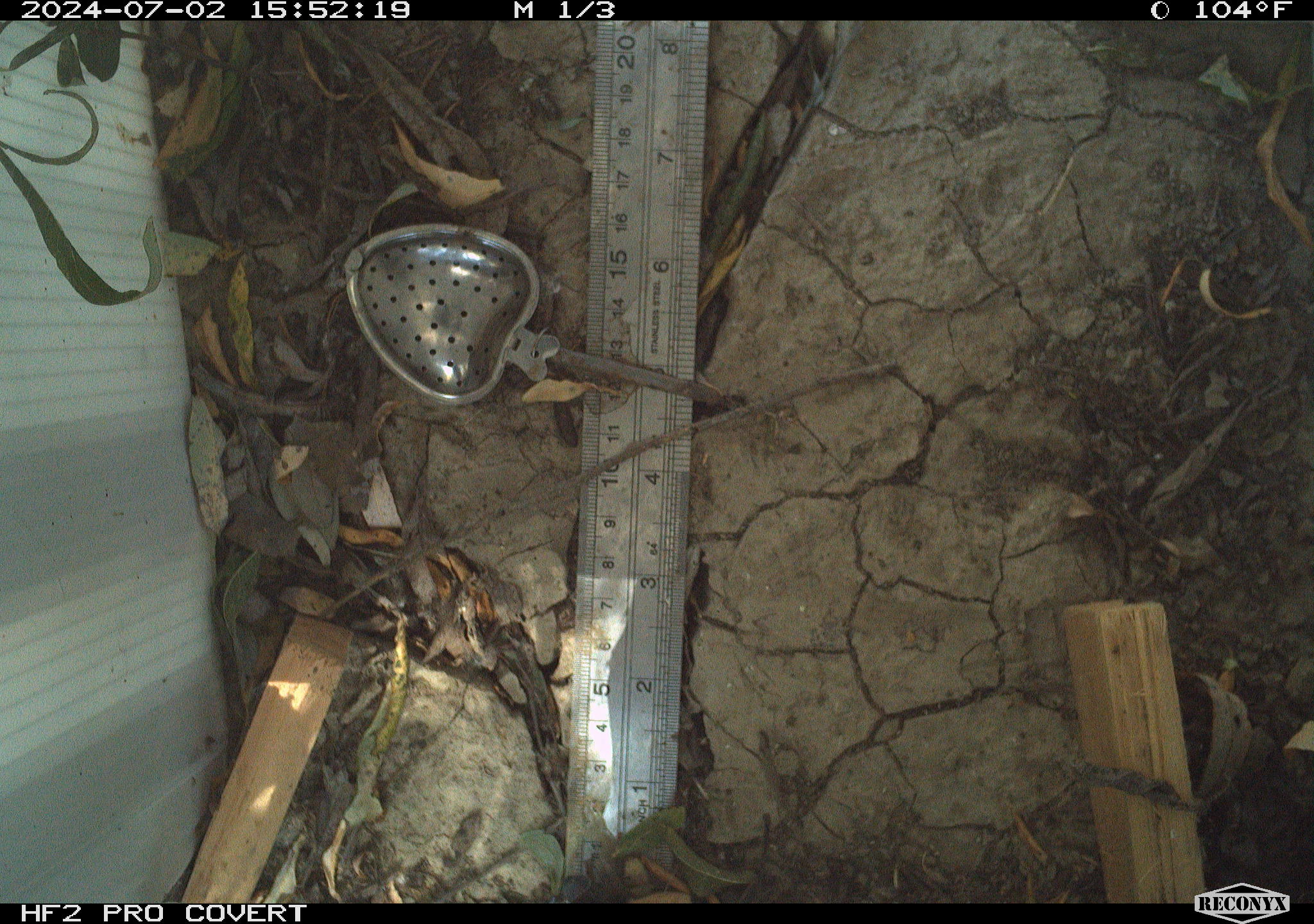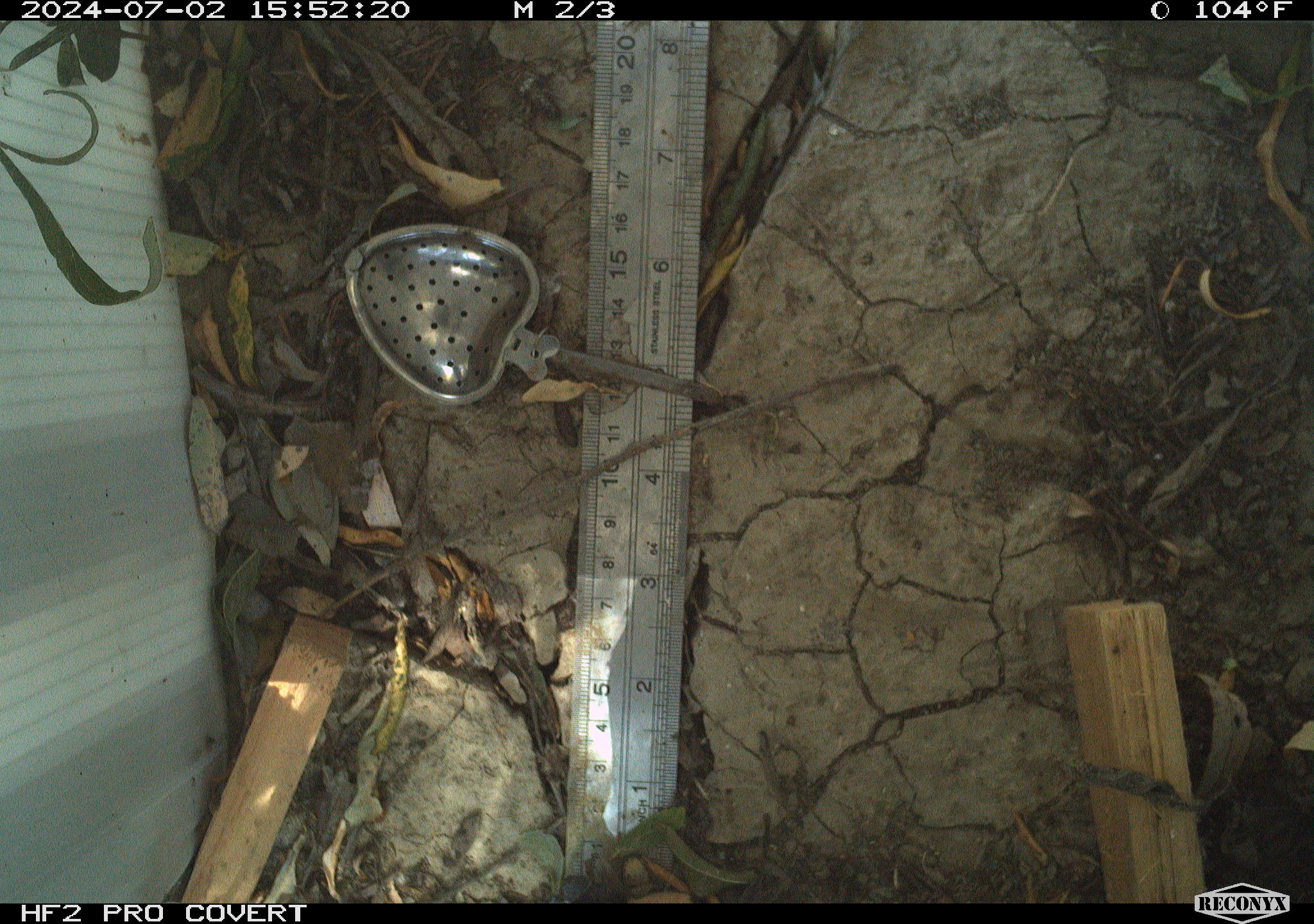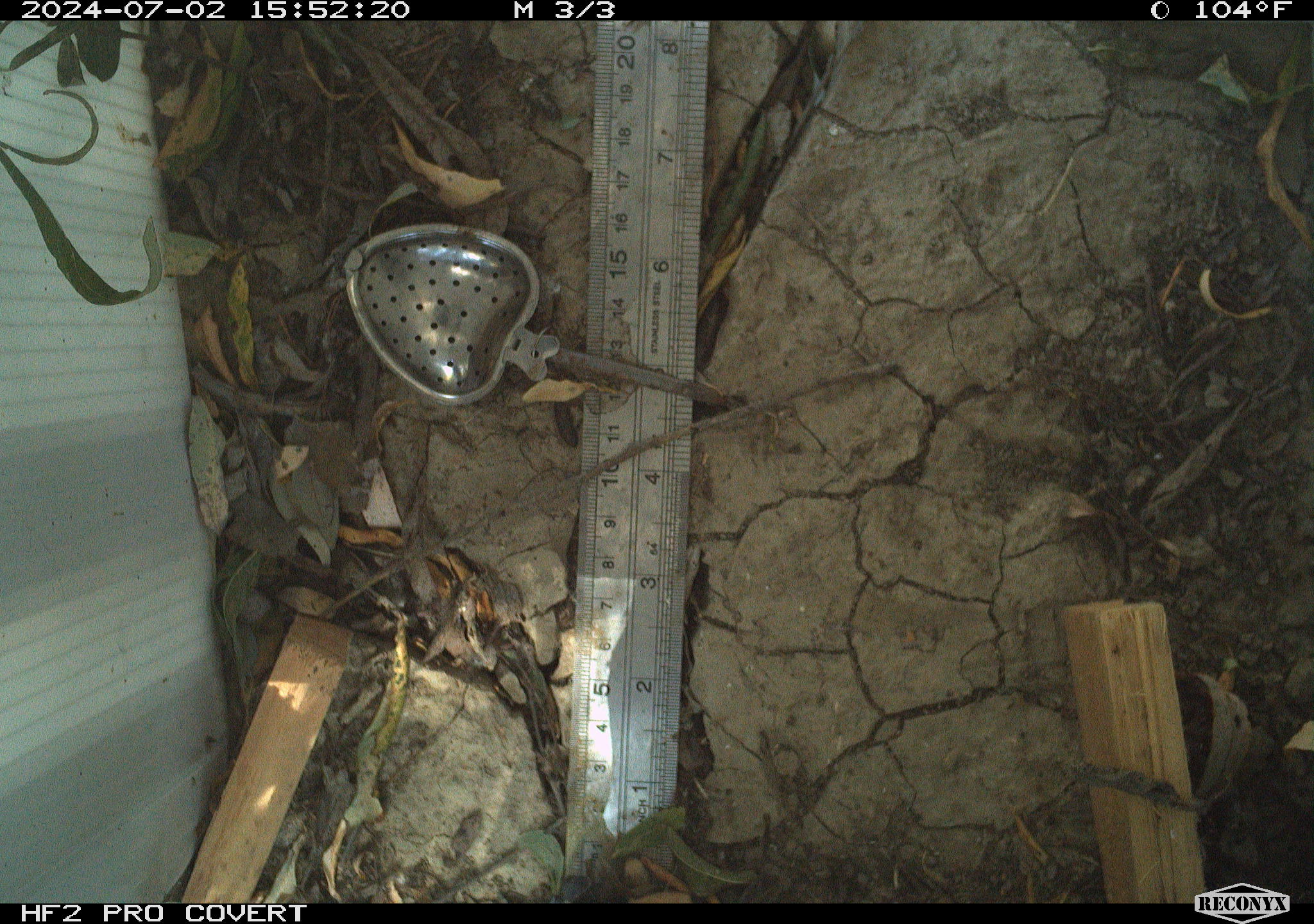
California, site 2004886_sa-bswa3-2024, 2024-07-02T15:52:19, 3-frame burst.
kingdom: Animalia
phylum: Chordata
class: Reptilia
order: Squamata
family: Phrynosomatidae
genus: Sceloporus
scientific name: Sceloporus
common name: spiny lizards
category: sceloporus species